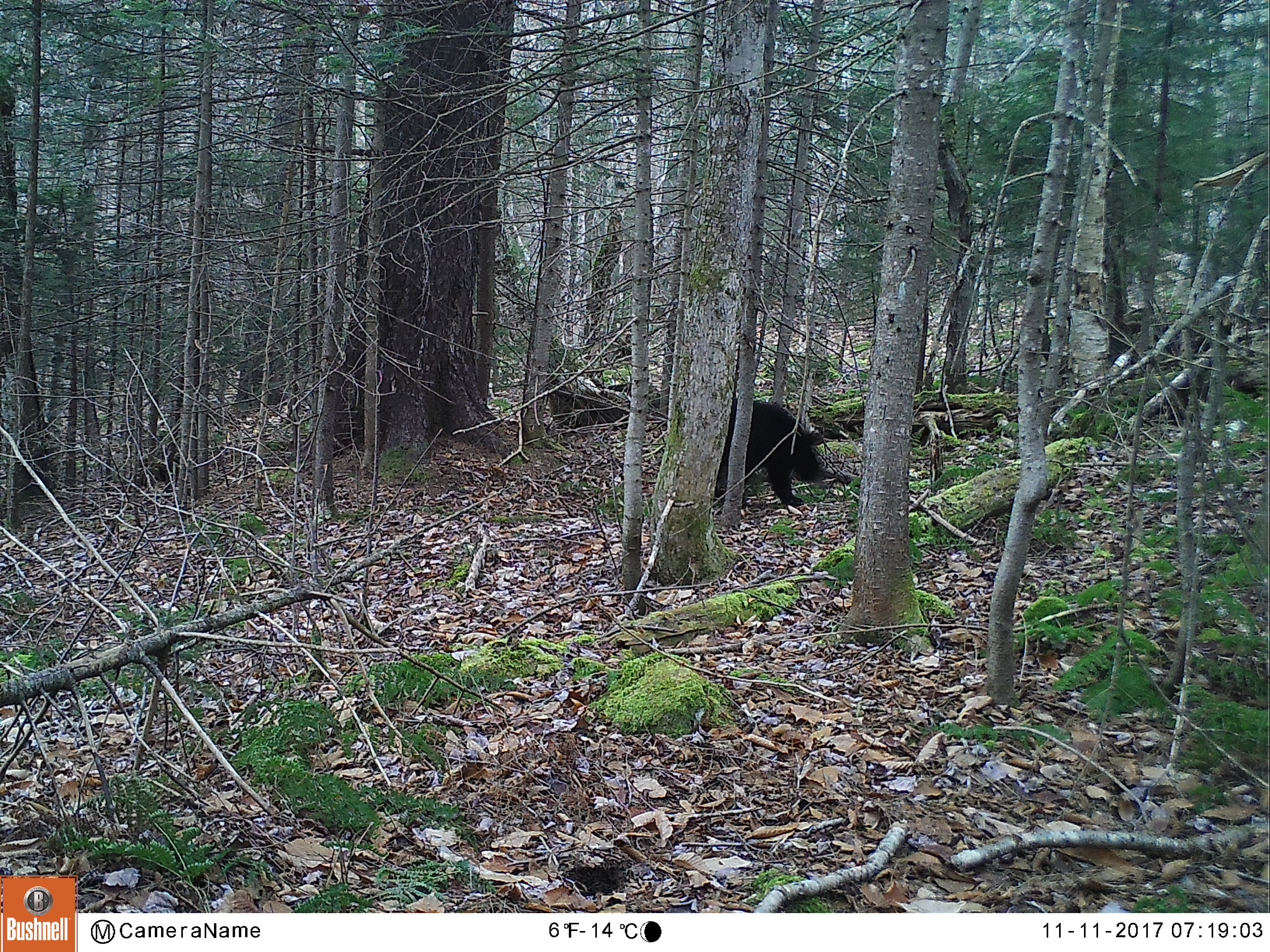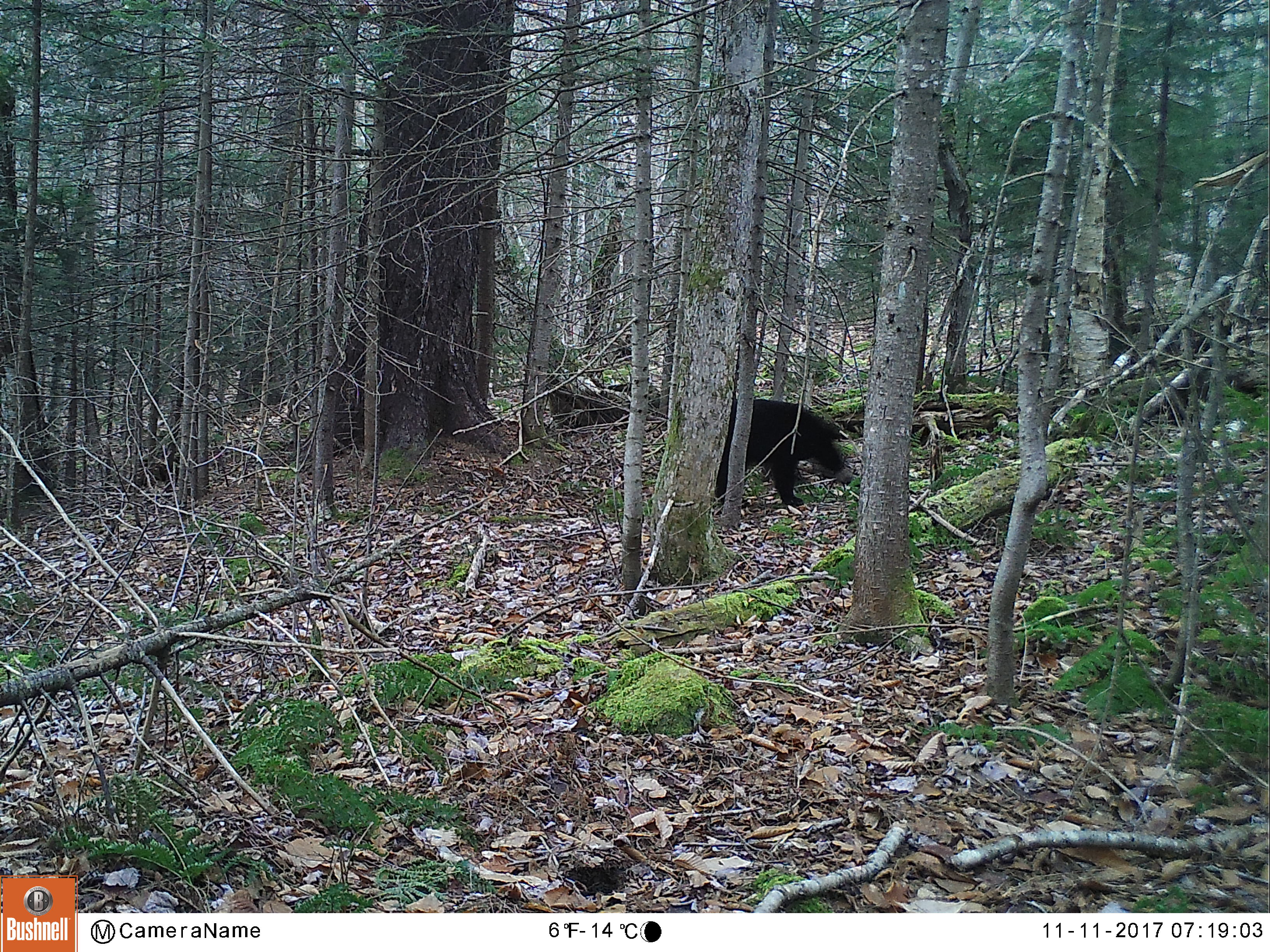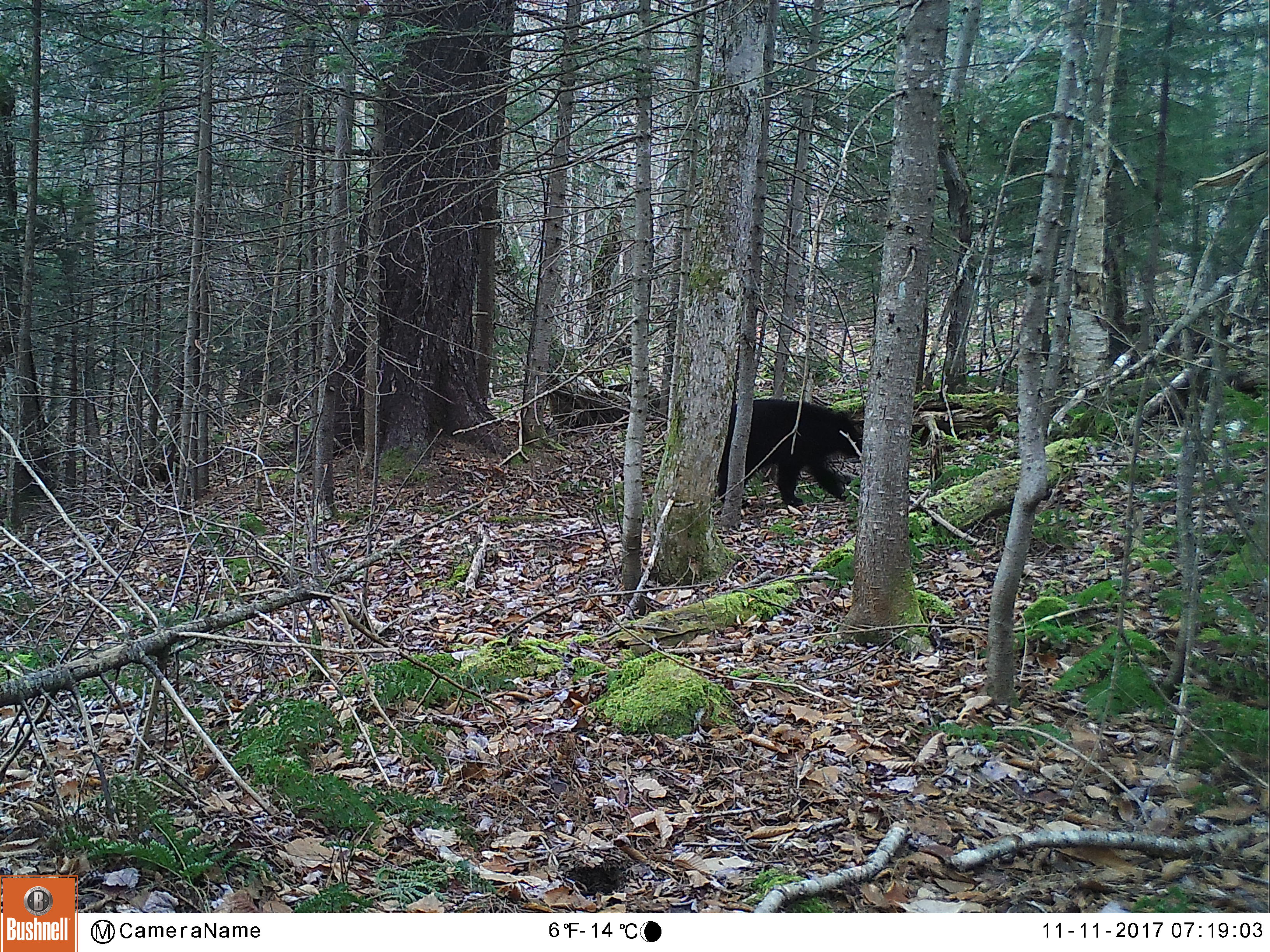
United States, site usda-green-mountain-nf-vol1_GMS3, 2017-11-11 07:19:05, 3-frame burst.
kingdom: Animalia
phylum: Chordata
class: Mammalia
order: Carnivora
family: Ursidae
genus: Ursus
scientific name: Ursus americanus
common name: black bear